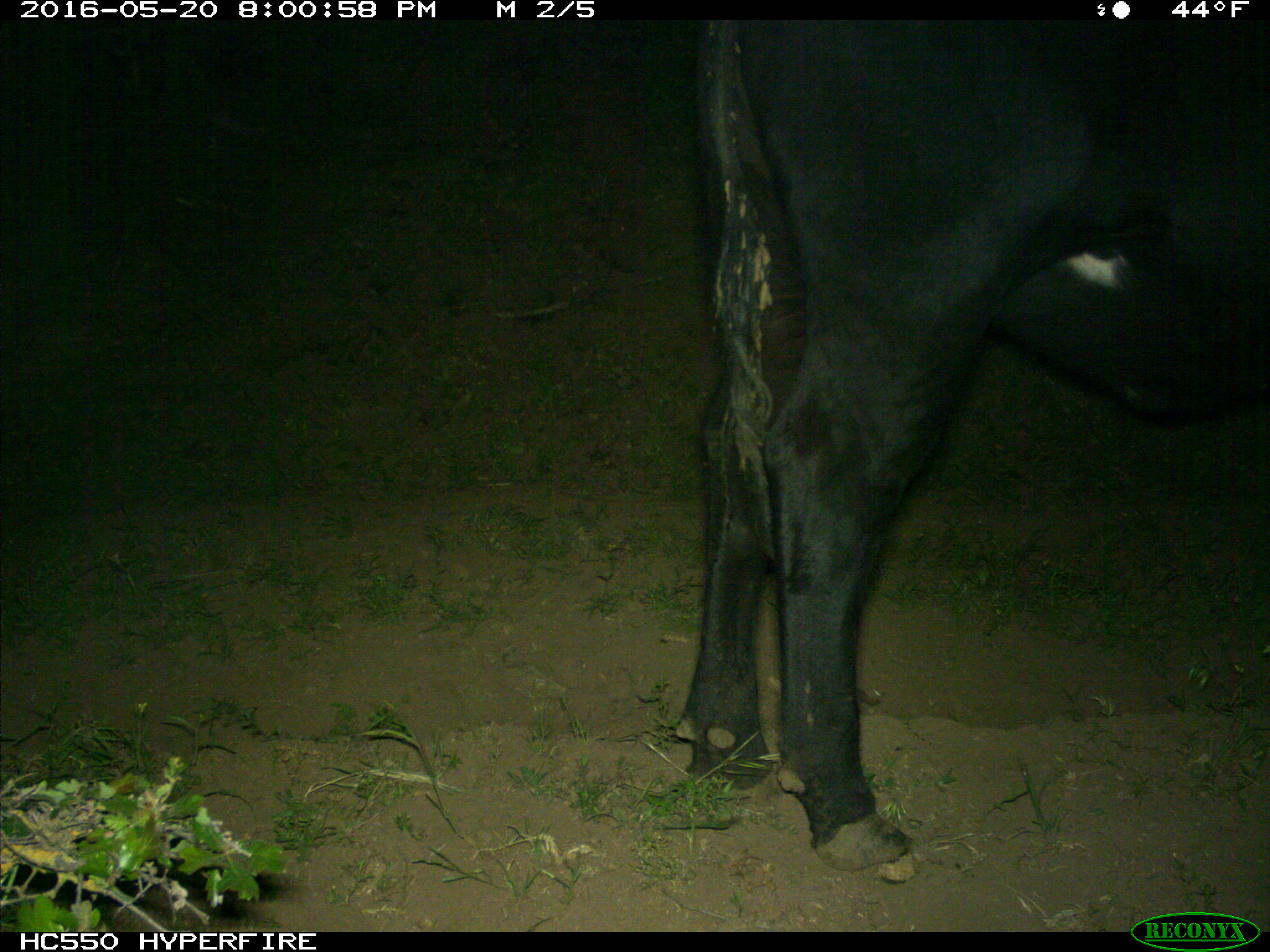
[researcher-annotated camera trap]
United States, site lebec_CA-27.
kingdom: Animalia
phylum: Chordata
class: Mammalia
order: Artiodactyla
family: Bovidae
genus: Bos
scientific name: Bos taurus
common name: domestic cow